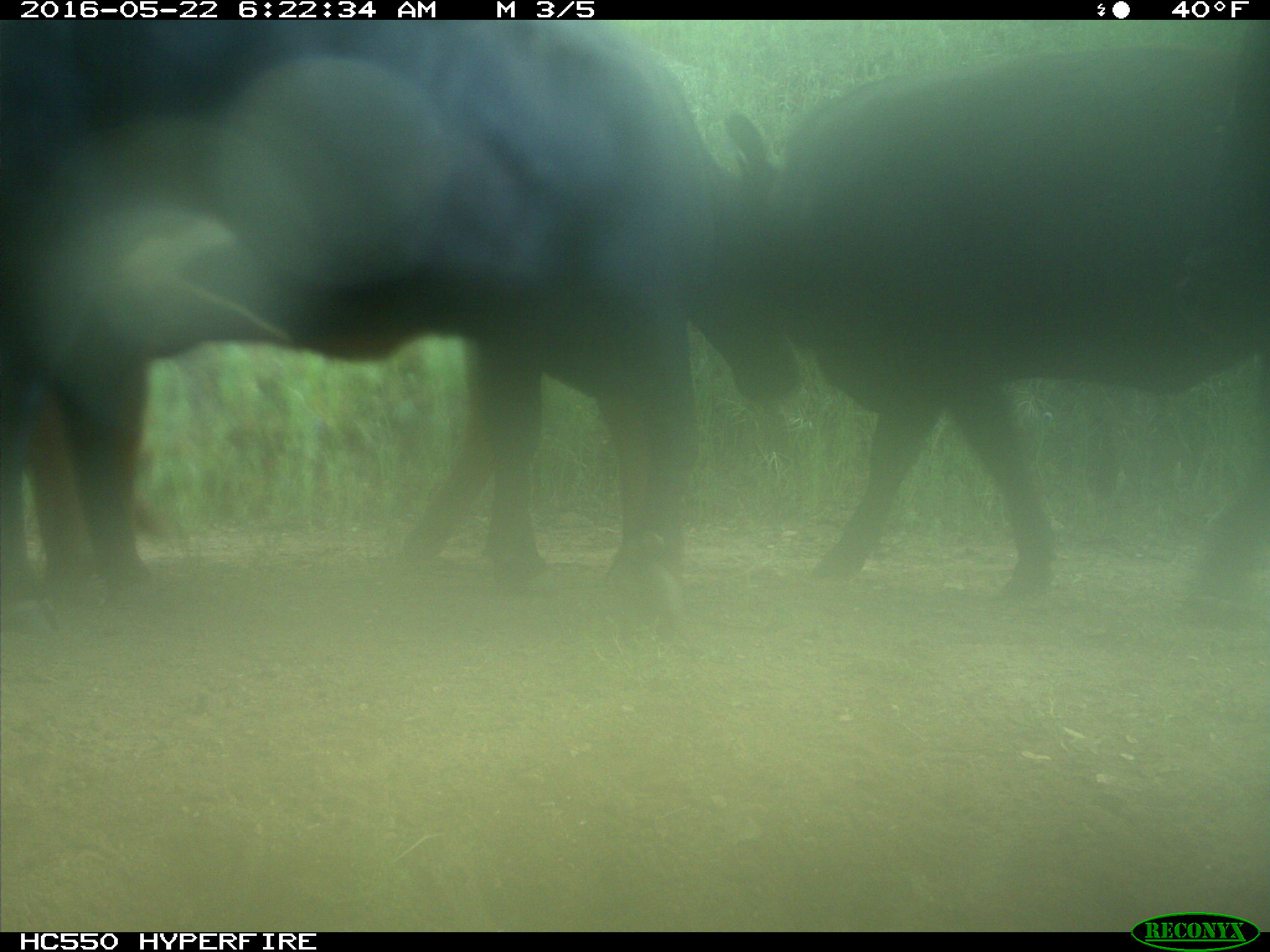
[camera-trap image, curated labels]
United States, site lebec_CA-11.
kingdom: Animalia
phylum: Chordata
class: Mammalia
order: Artiodactyla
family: Bovidae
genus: Bos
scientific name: Bos taurus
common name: domestic cow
Bos taurus (domestic cow).